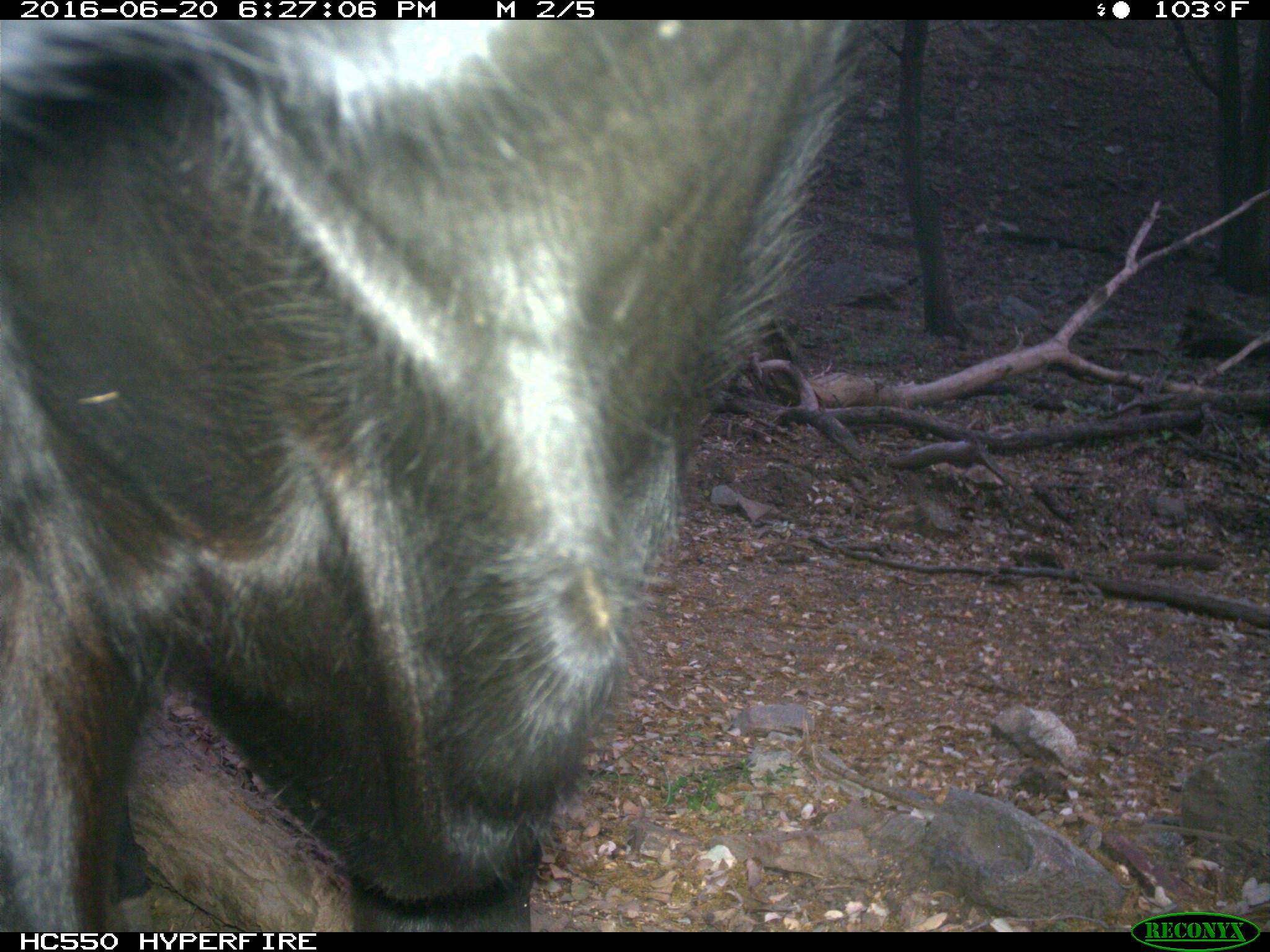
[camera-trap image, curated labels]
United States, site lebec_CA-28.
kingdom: Animalia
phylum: Chordata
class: Mammalia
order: Artiodactyla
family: Bovidae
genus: Bos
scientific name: Bos taurus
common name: domestic cow